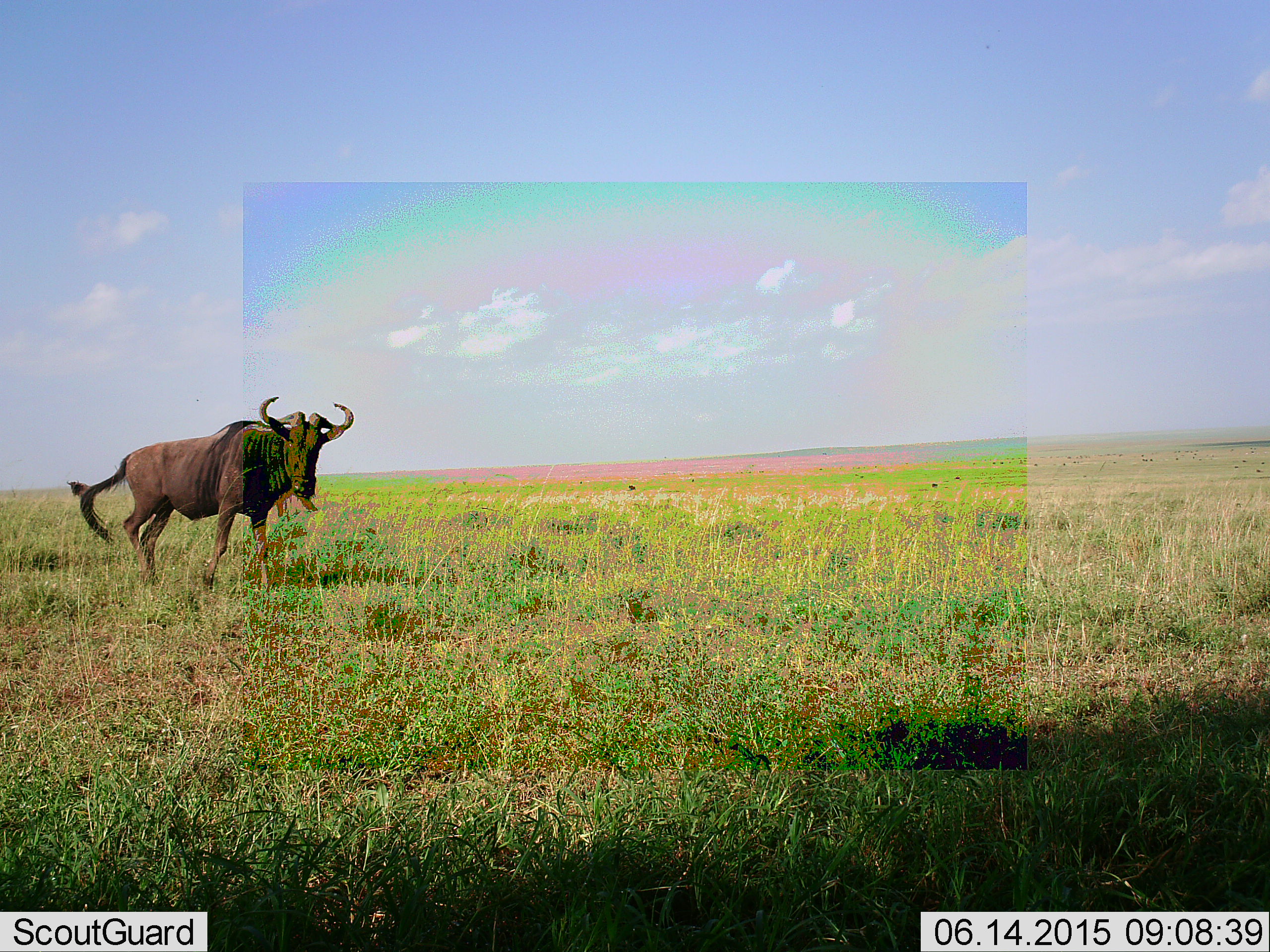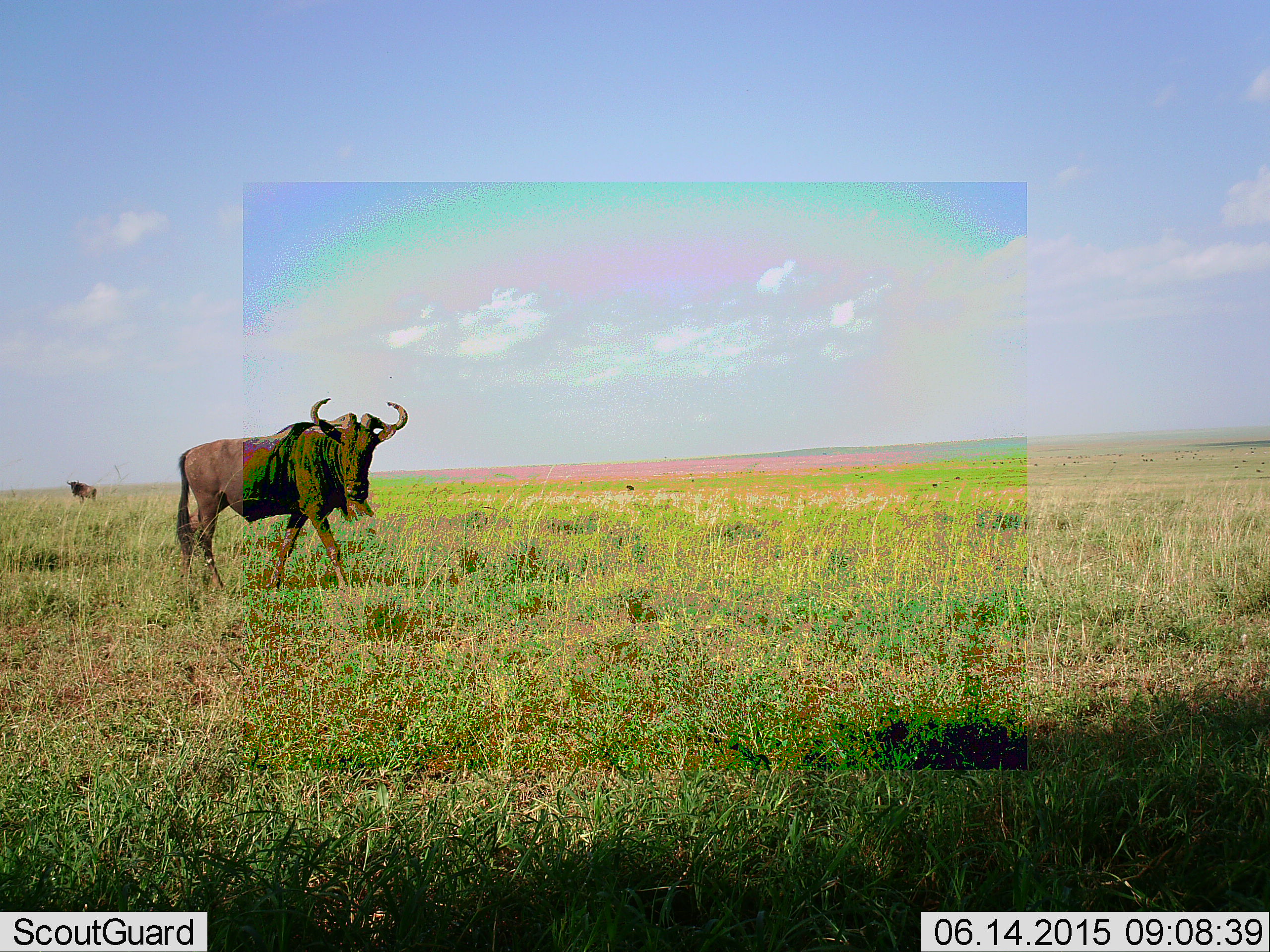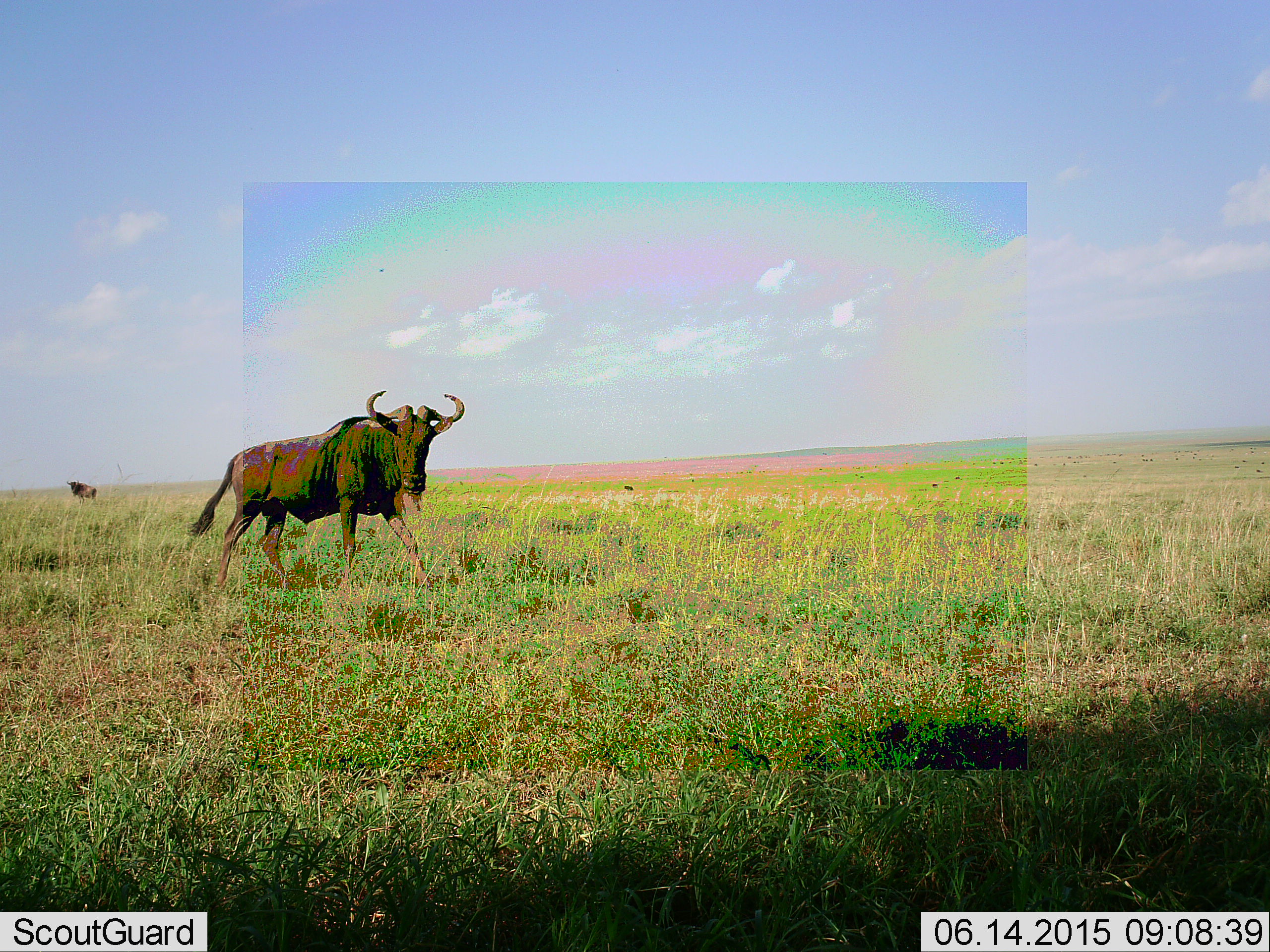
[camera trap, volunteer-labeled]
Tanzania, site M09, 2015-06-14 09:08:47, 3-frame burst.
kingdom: Animalia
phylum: Chordata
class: Mammalia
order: Artiodactyla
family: Bovidae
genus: Connochaetes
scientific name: Connochaetes taurinus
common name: blue wildebeest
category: wildebeest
Wildebeest (blue wildebeest) (Connochaetes taurinus), count 2. Behavior (volunteer vote fractions): standing 64%, resting 0%, moving 100%, interacting 0%. Young present (vote fraction): 0%. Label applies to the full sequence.